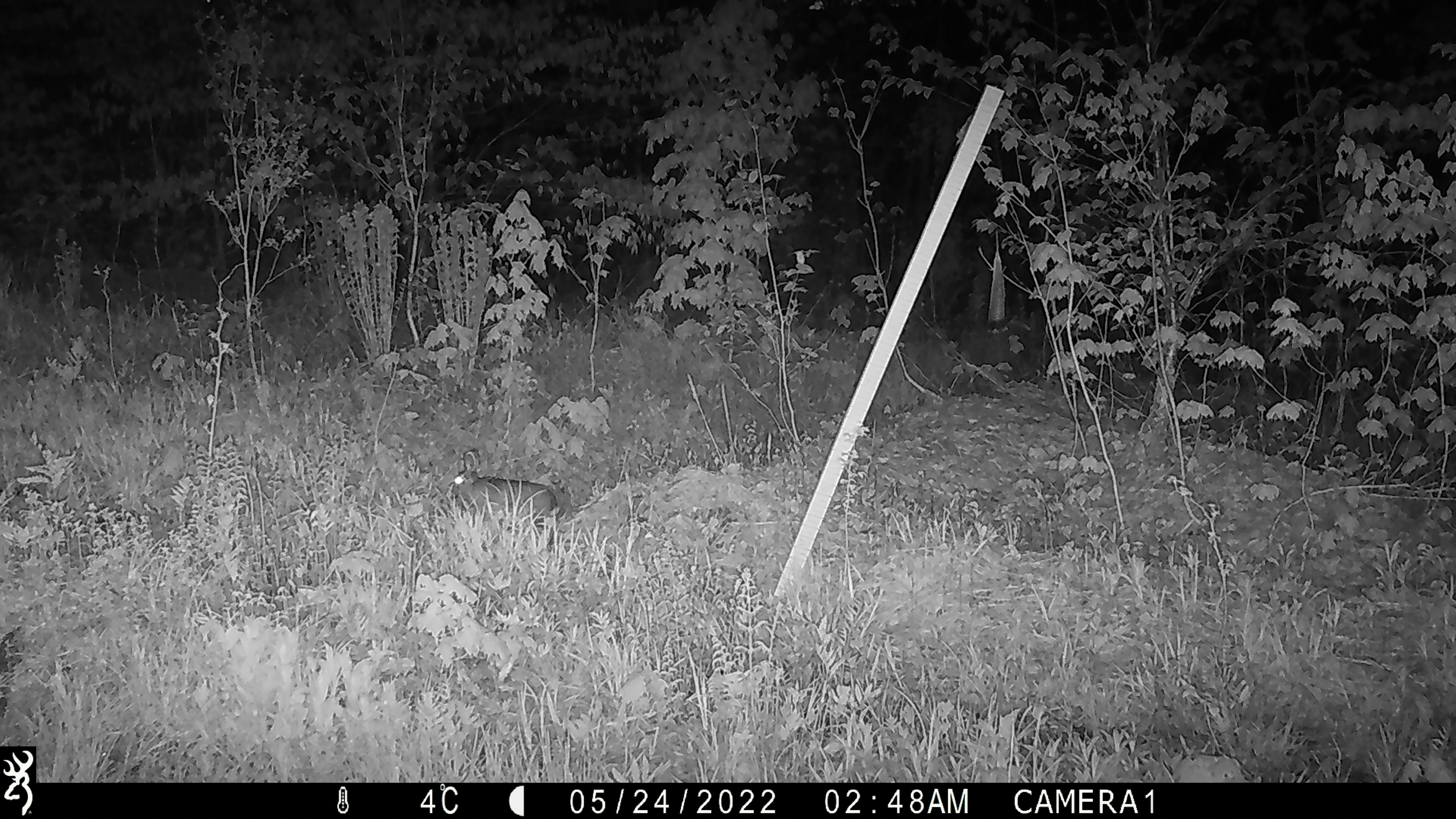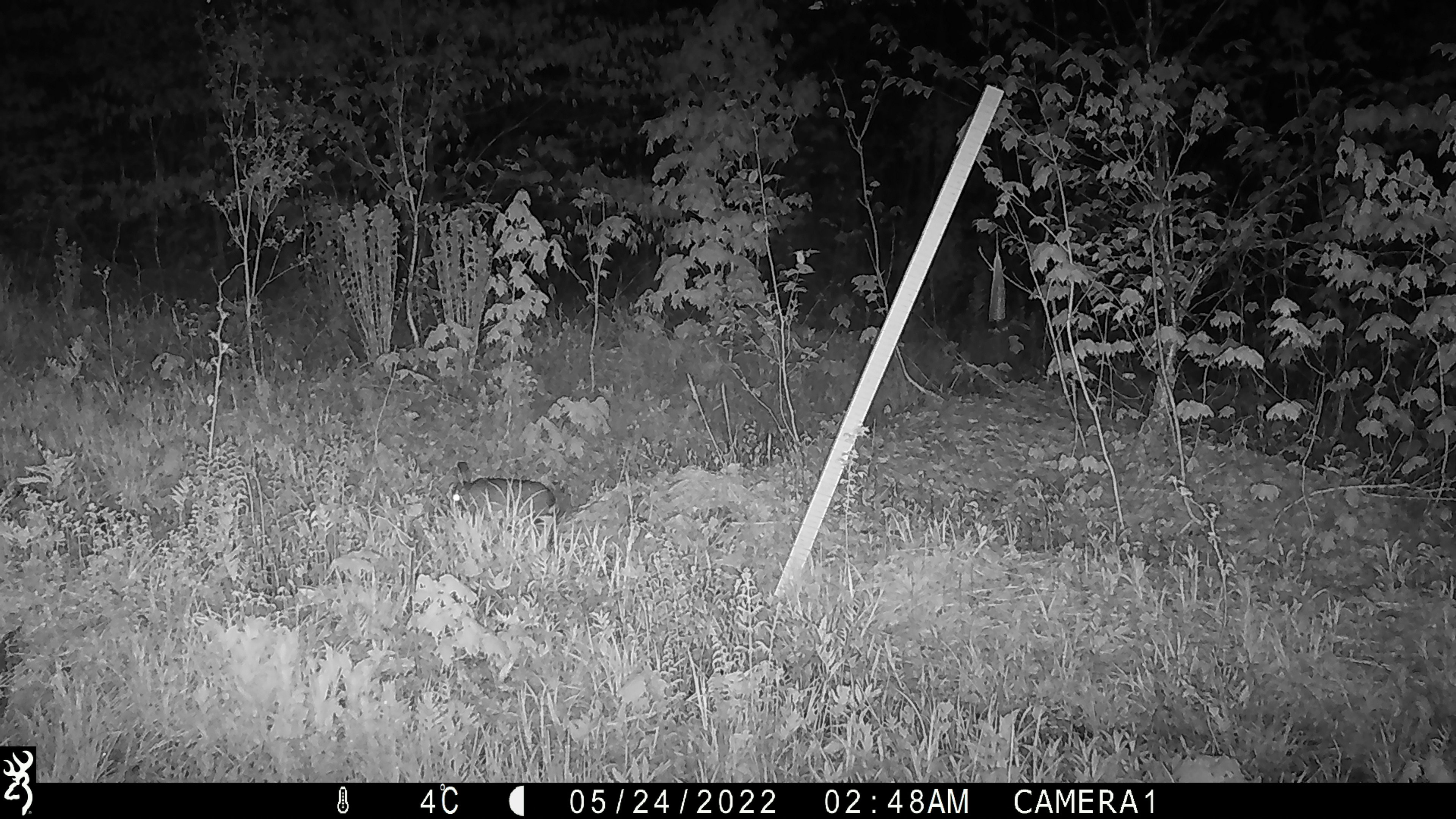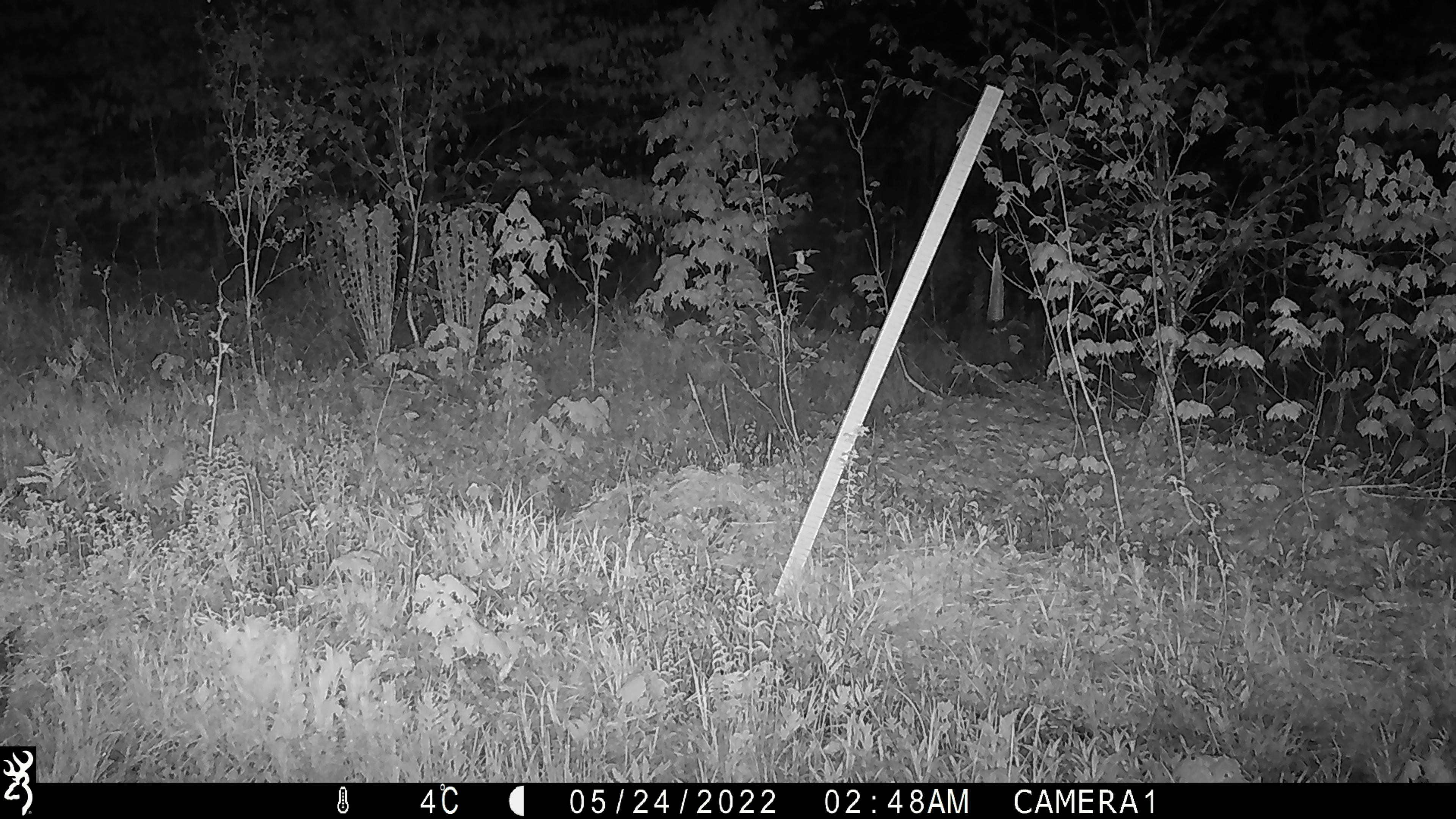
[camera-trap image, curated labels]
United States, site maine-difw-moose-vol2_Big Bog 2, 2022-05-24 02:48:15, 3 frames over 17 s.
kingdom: Animalia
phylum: Chordata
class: Mammalia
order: Lagomorpha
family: Leporidae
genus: Lepus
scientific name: Lepus americanus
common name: snowshoe hare